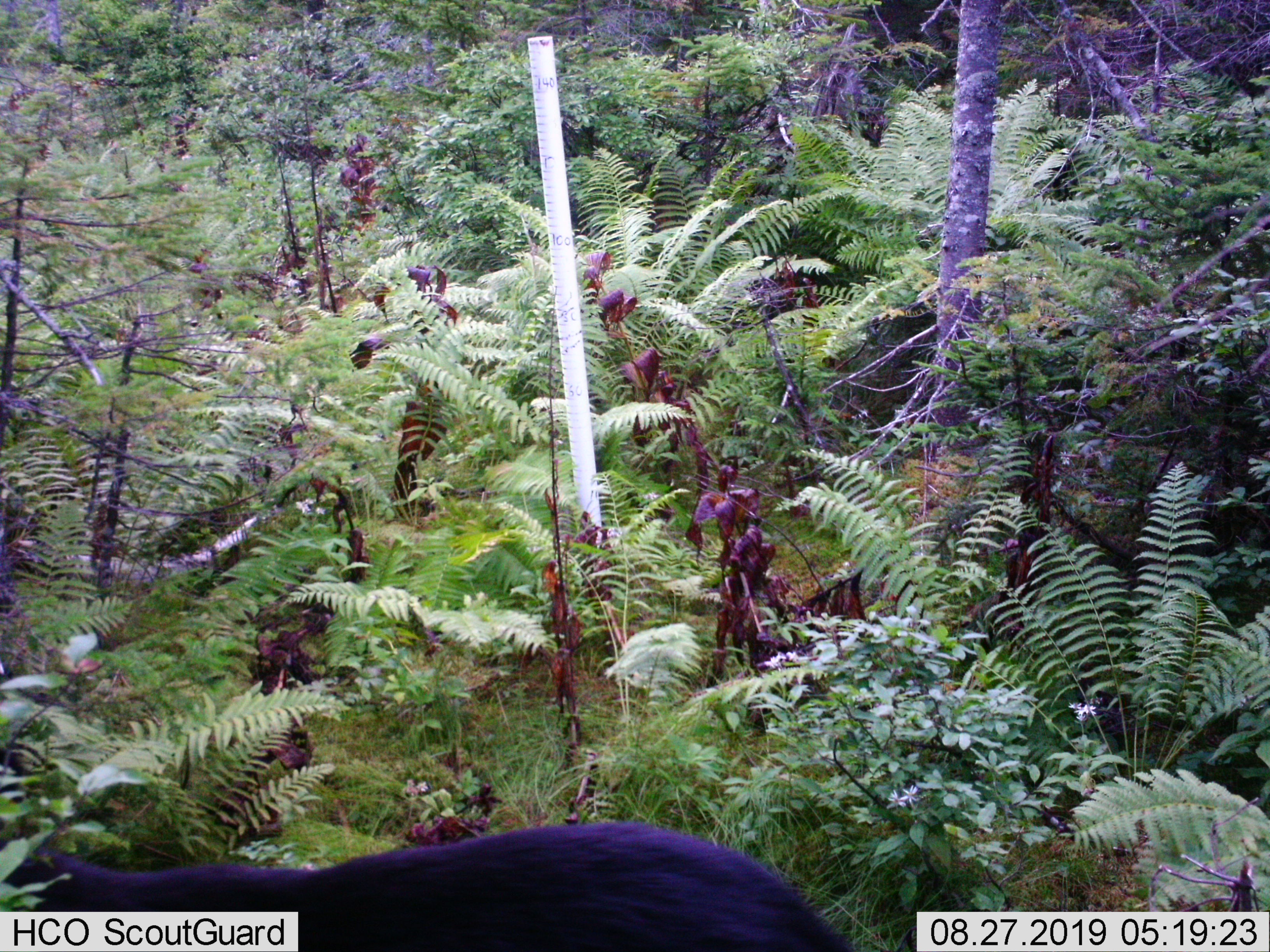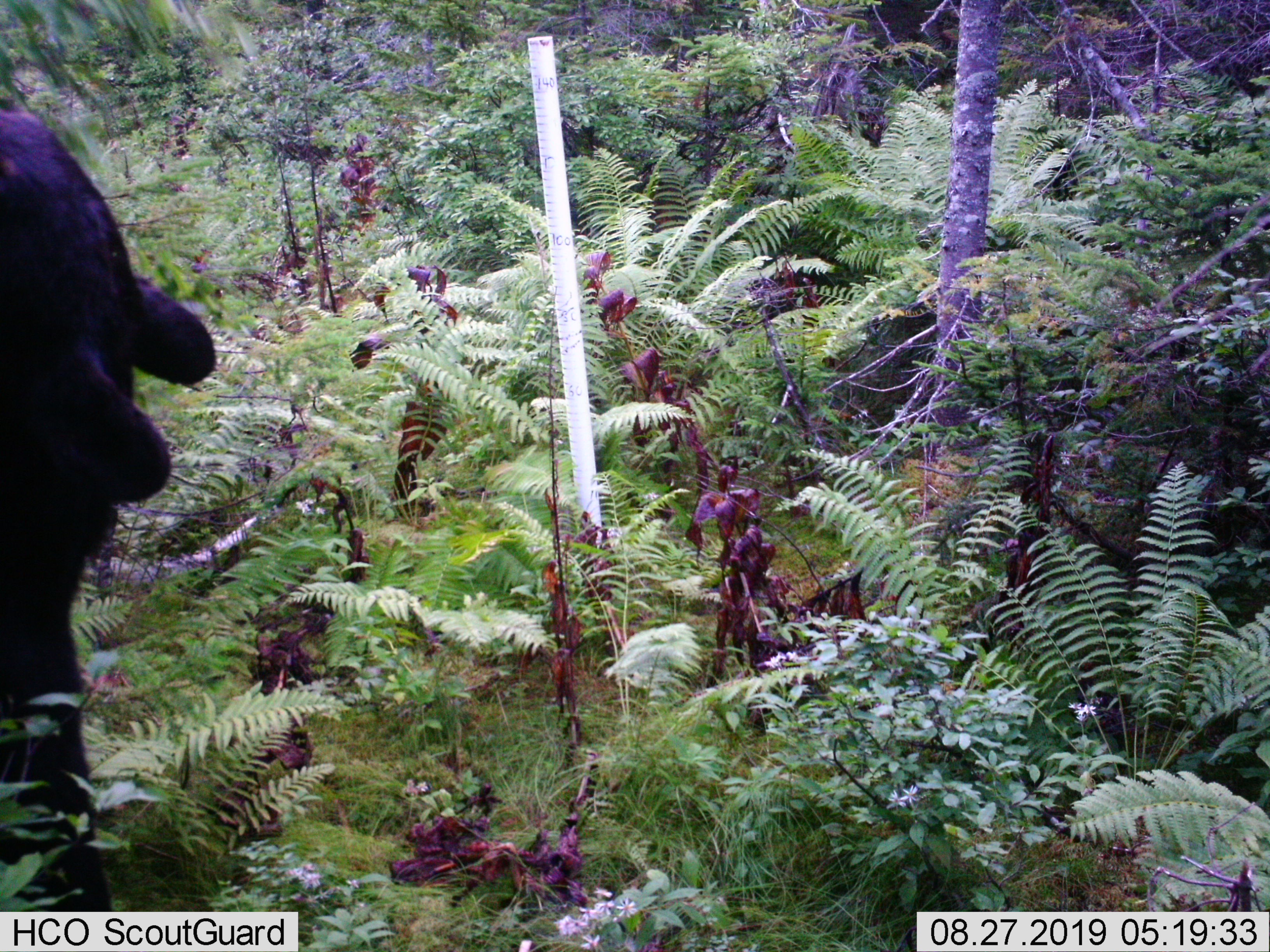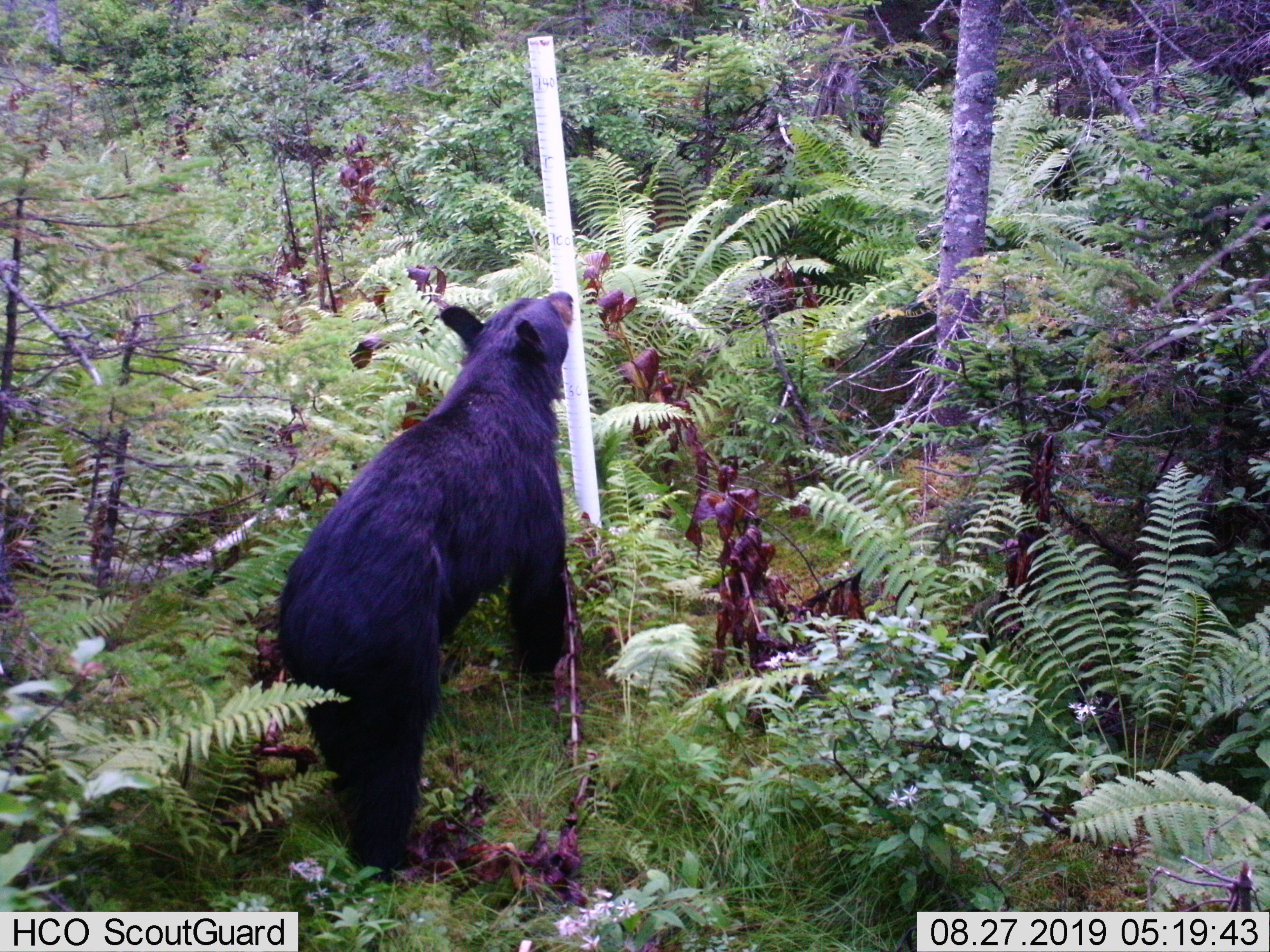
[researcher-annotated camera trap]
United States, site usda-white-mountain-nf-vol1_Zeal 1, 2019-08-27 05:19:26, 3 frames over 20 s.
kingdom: Animalia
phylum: Chordata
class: Mammalia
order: Carnivora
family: Ursidae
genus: Ursus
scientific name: Ursus americanus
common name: black bear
Black bear (Ursus americanus).